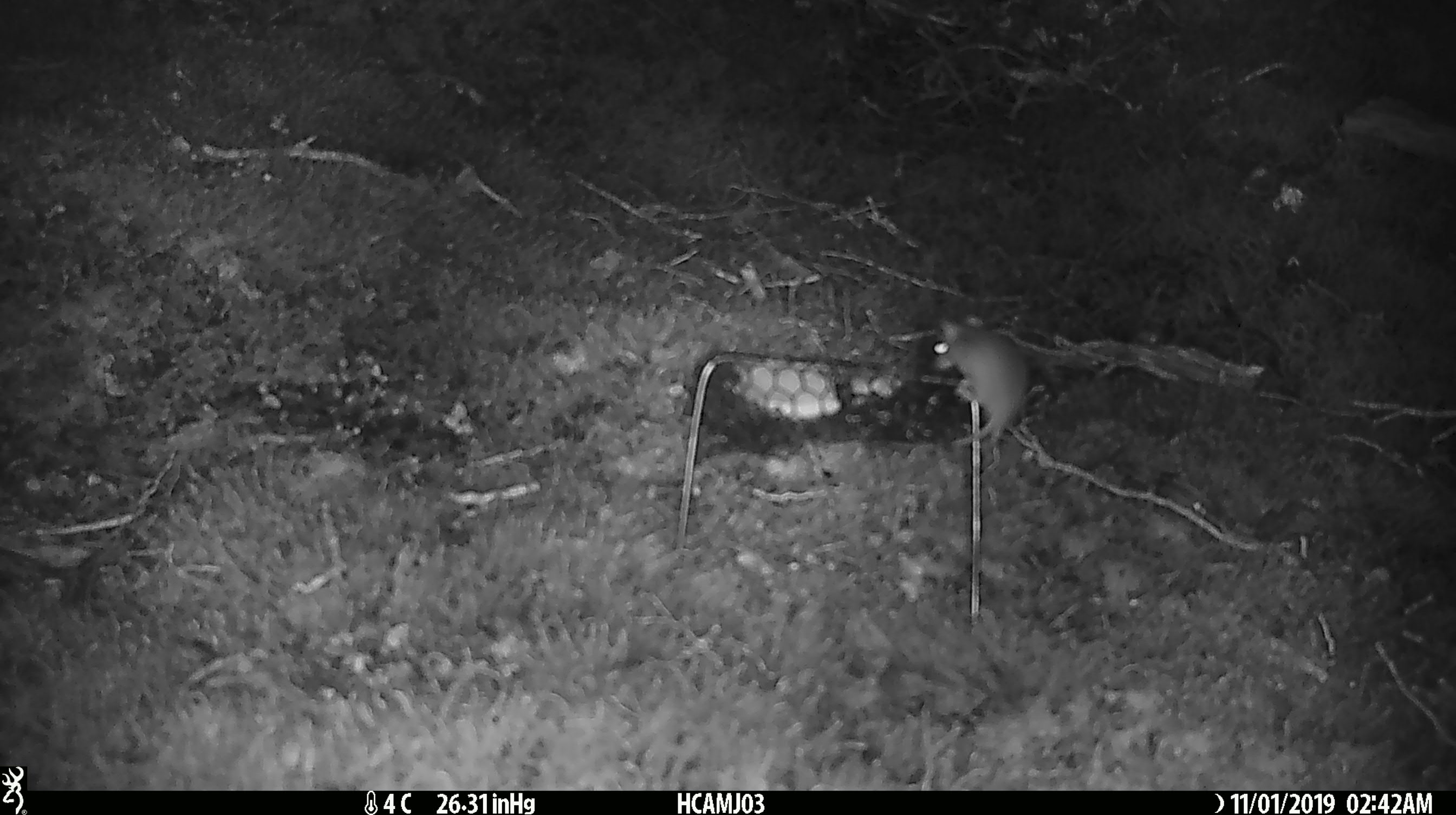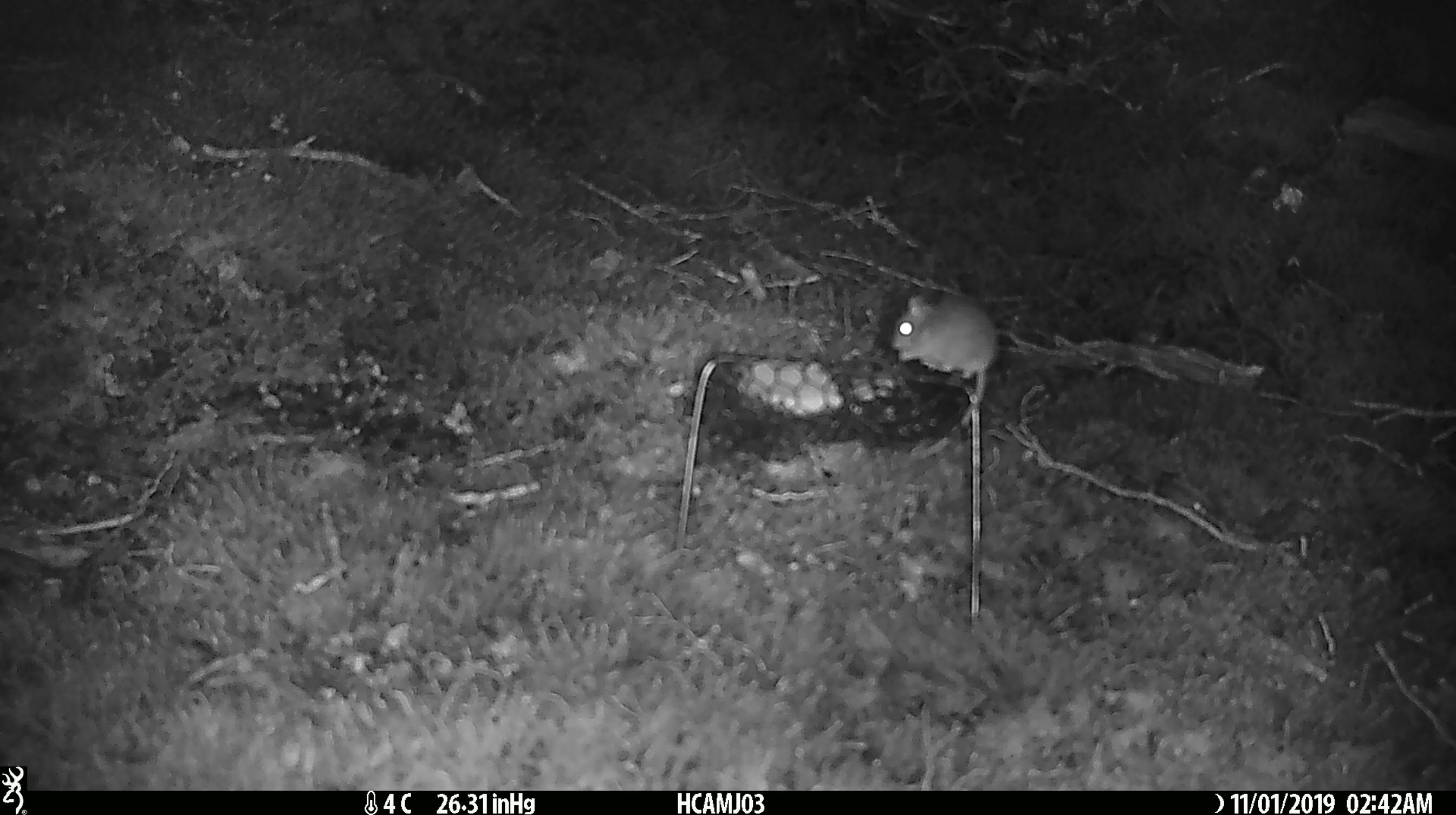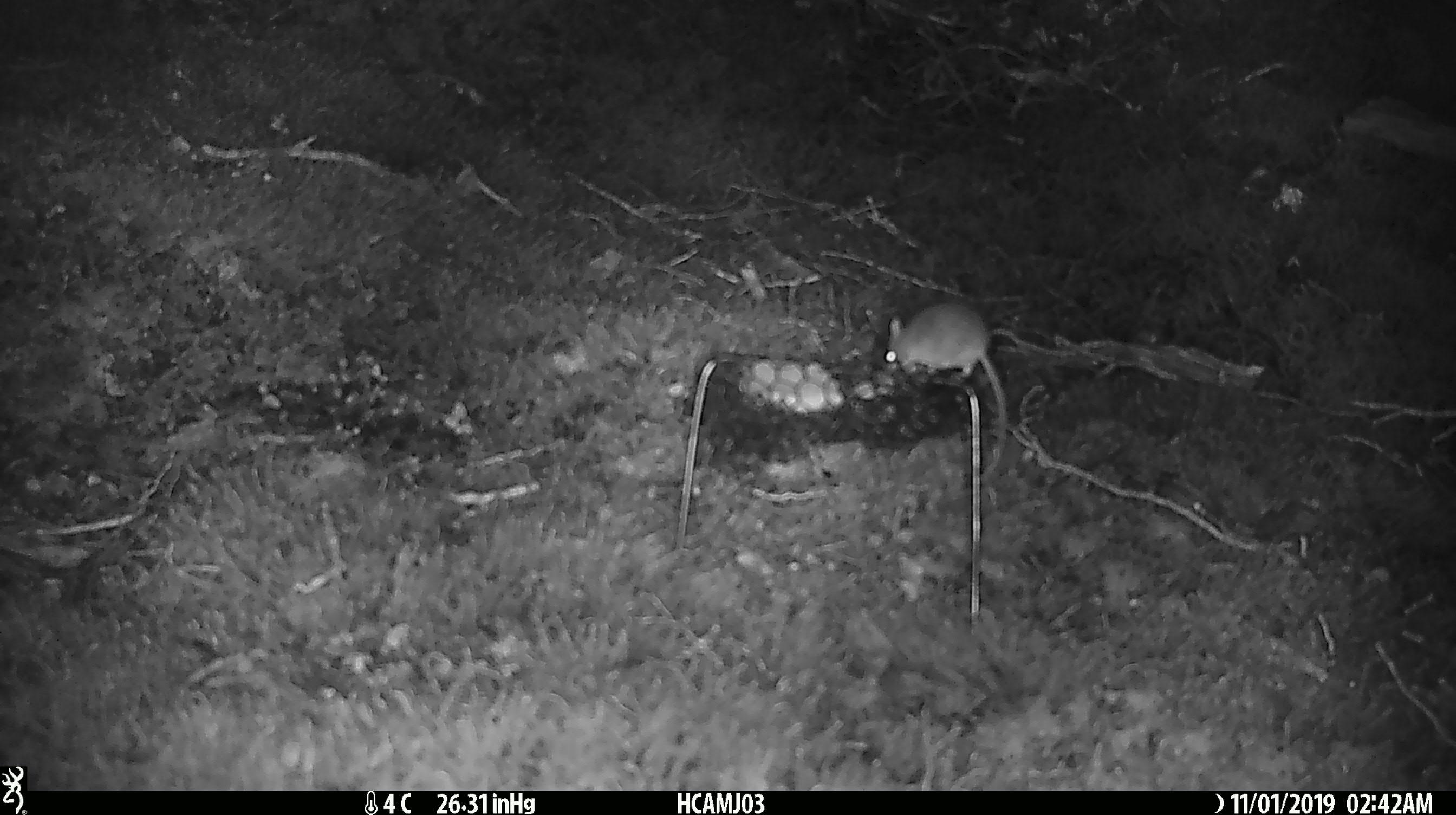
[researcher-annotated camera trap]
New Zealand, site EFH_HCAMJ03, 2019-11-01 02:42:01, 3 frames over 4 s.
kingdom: Animalia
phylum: Chordata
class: Mammalia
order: Rodentia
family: Muridae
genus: Mus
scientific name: Mus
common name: mouse